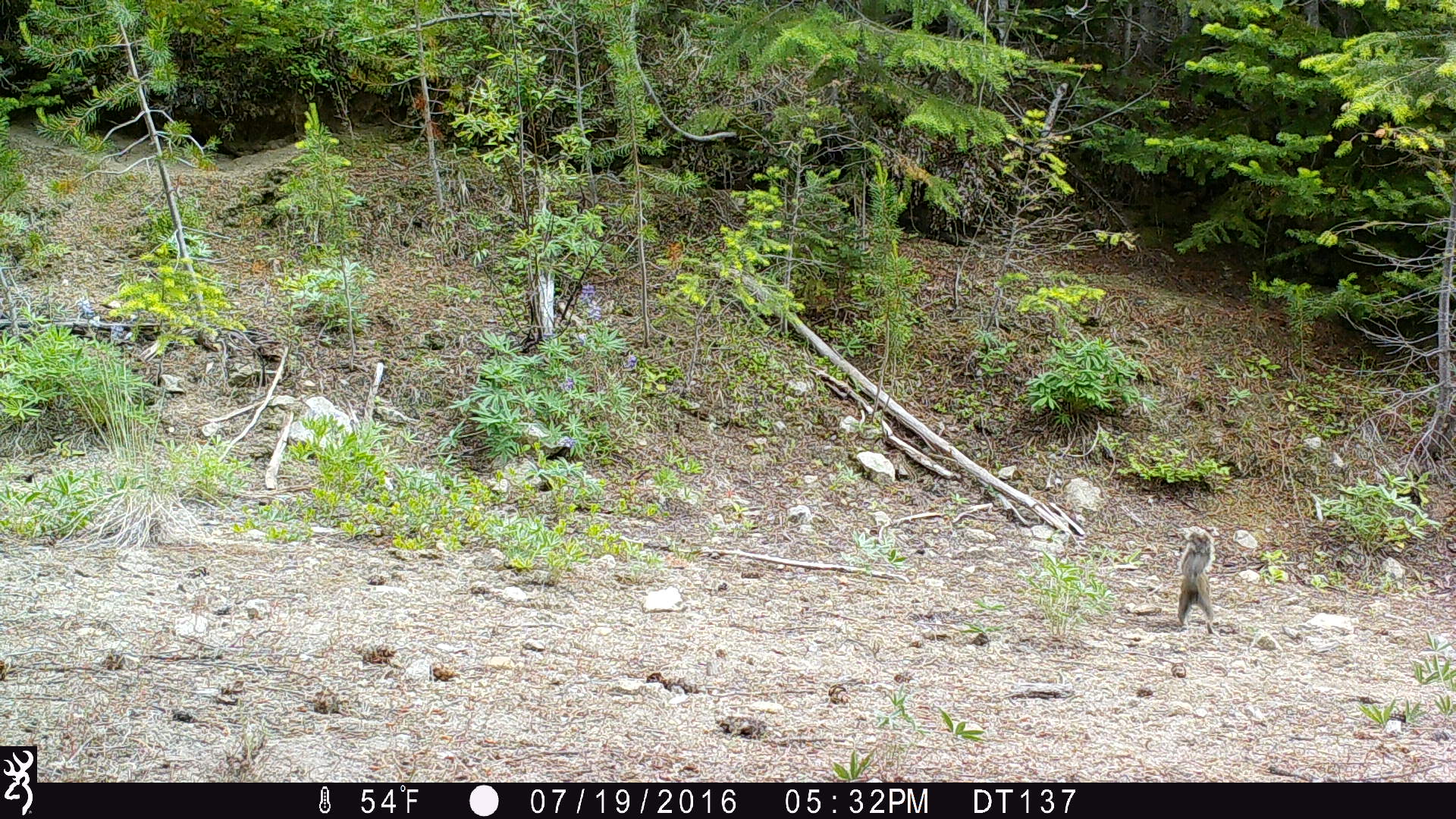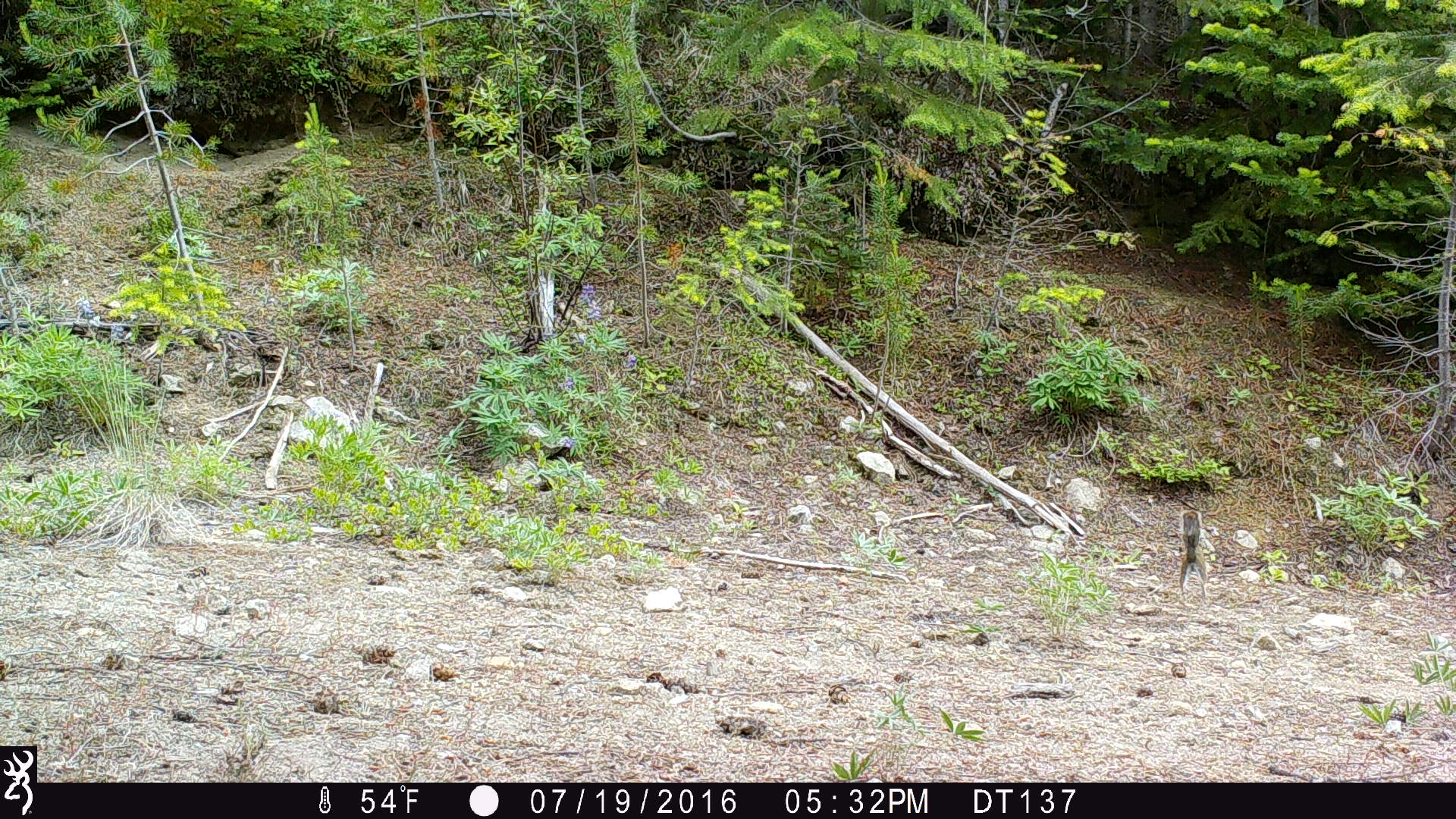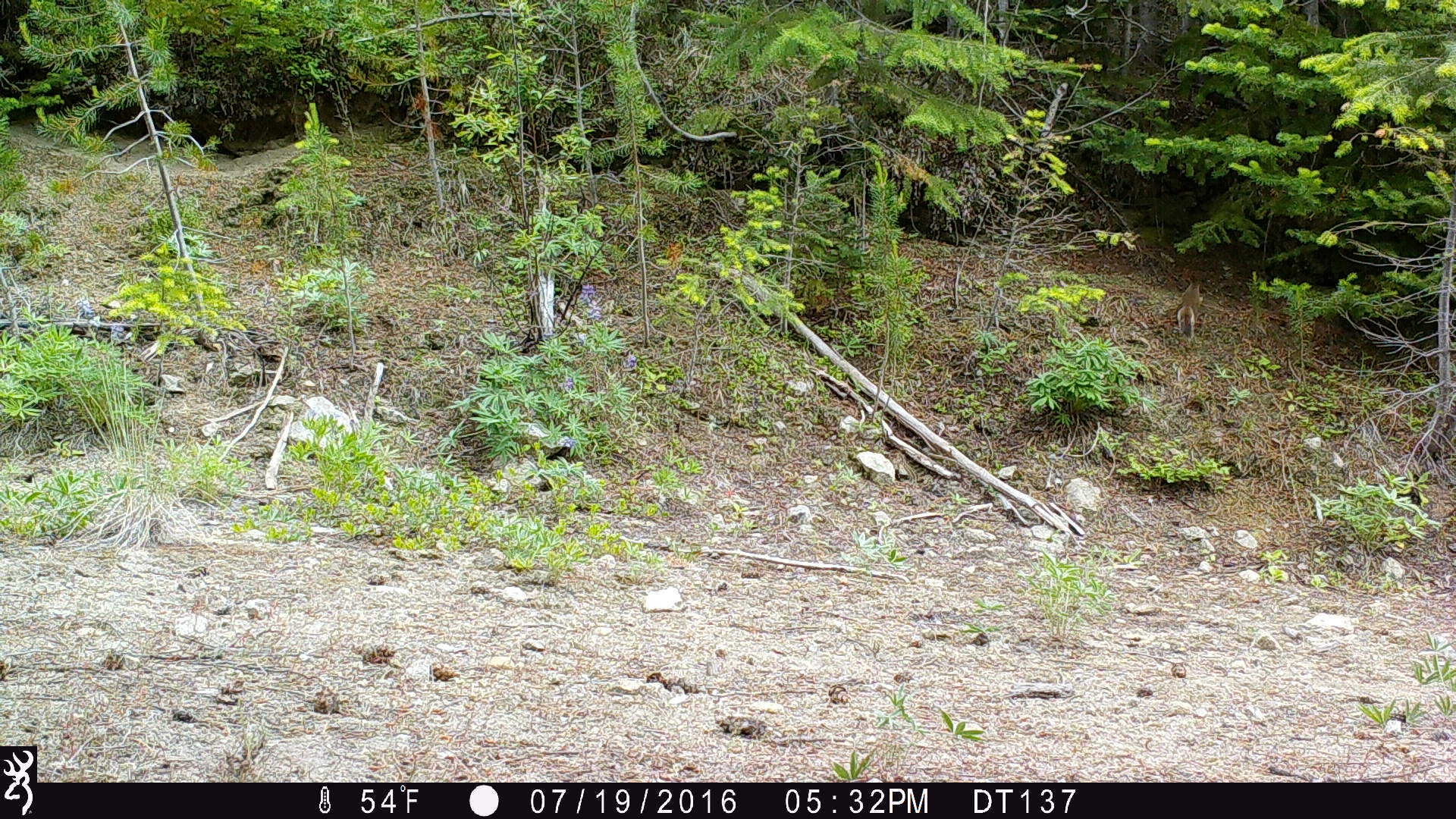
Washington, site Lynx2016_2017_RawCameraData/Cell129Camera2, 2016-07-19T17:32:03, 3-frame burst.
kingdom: Animalia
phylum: Chordata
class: Mammalia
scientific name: Mammalia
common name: small mammal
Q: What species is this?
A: Small mammal (Mammalia).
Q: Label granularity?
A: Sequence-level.